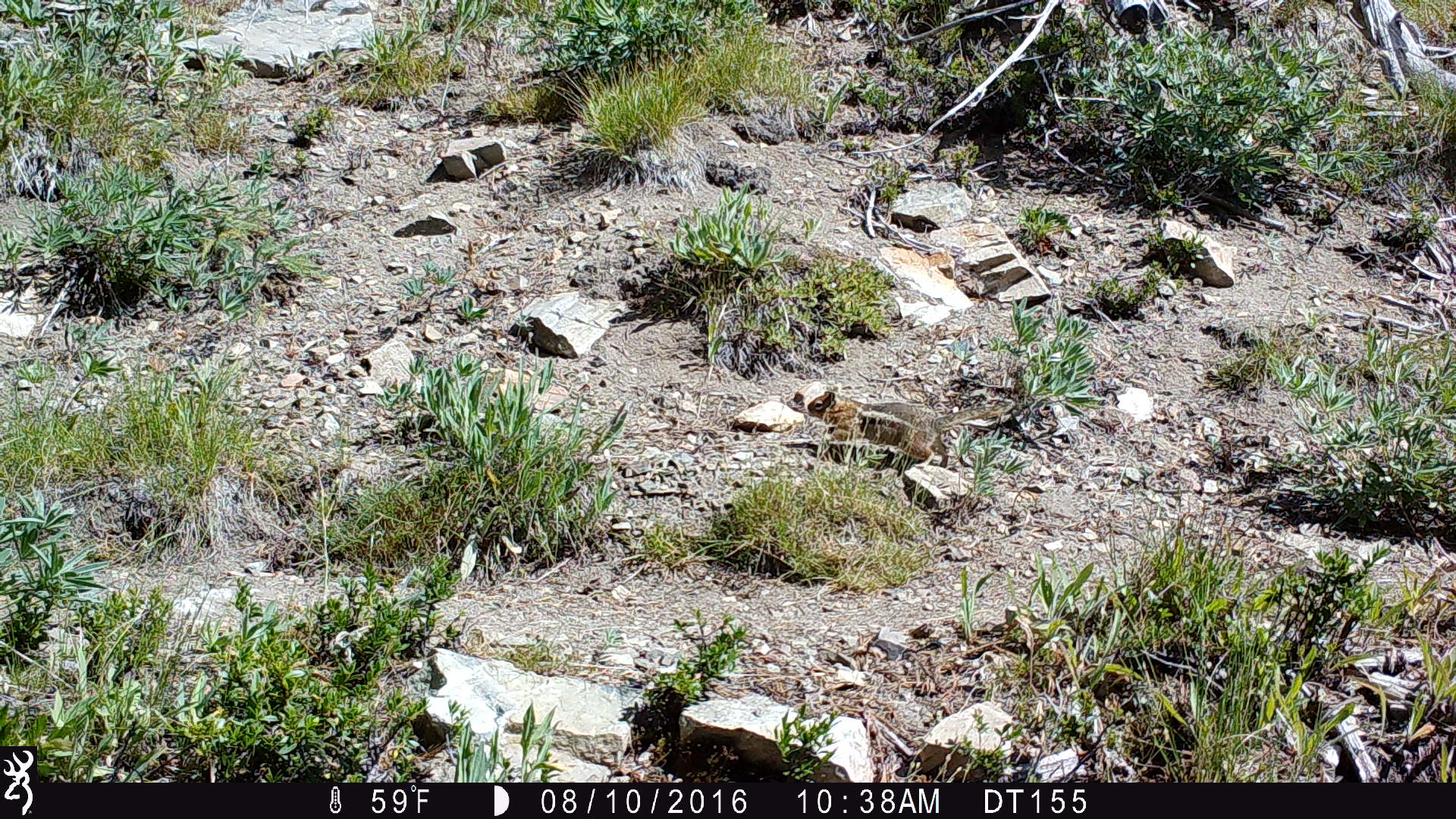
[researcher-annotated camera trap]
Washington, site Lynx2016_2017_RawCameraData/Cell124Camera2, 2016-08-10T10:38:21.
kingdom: Animalia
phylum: Chordata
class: Mammalia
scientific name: Mammalia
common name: small mammal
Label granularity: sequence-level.